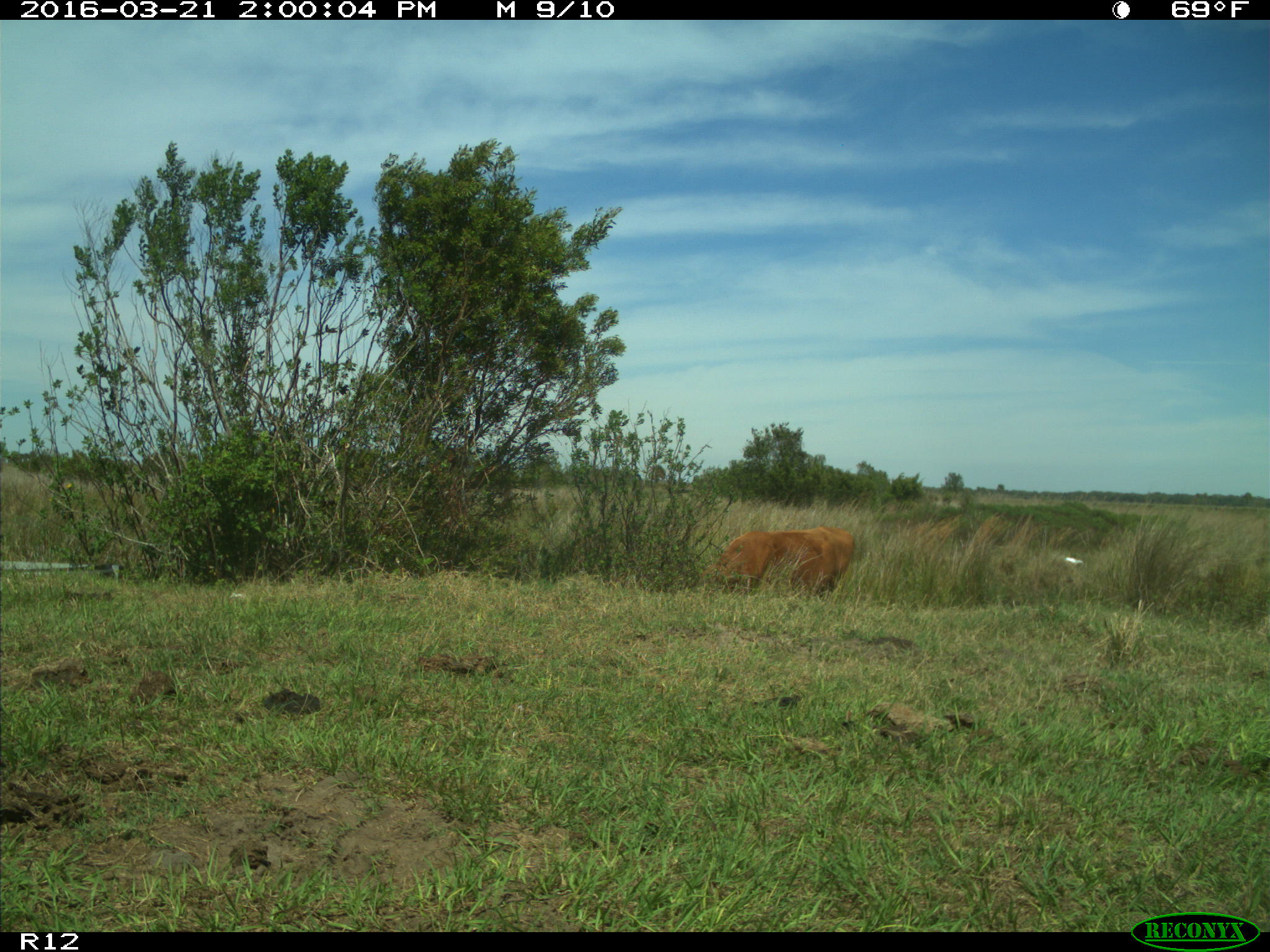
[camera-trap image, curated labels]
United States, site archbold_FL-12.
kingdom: Animalia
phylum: Chordata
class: Mammalia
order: Artiodactyla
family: Bovidae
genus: Bos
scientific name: Bos taurus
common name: domestic cow